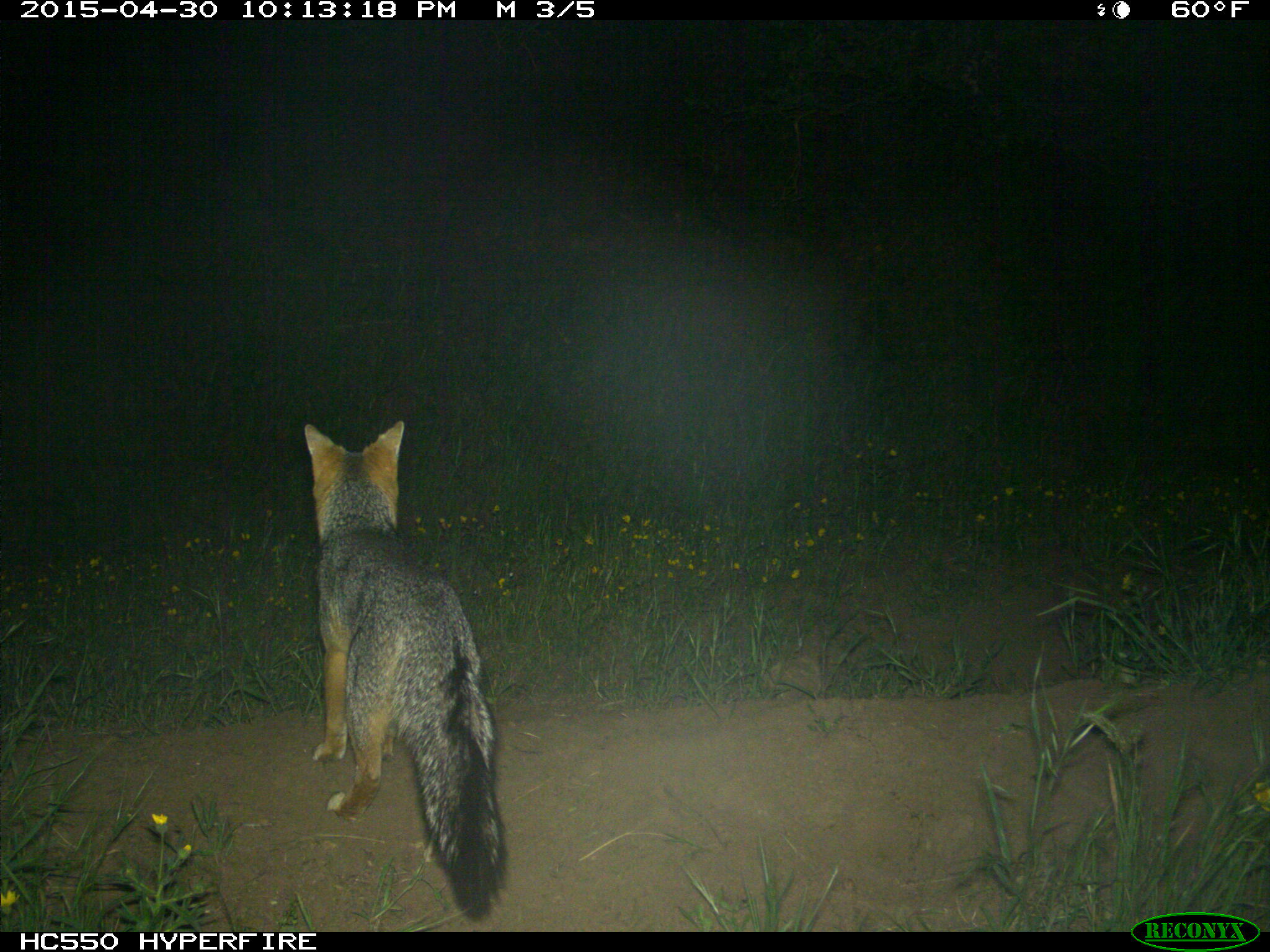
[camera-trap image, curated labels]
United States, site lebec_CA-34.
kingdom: Animalia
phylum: Chordata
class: Mammalia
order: Carnivora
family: Canidae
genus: Urocyon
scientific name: Urocyon cinereoargenteus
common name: gray fox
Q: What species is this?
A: Urocyon cinereoargenteus (gray fox).